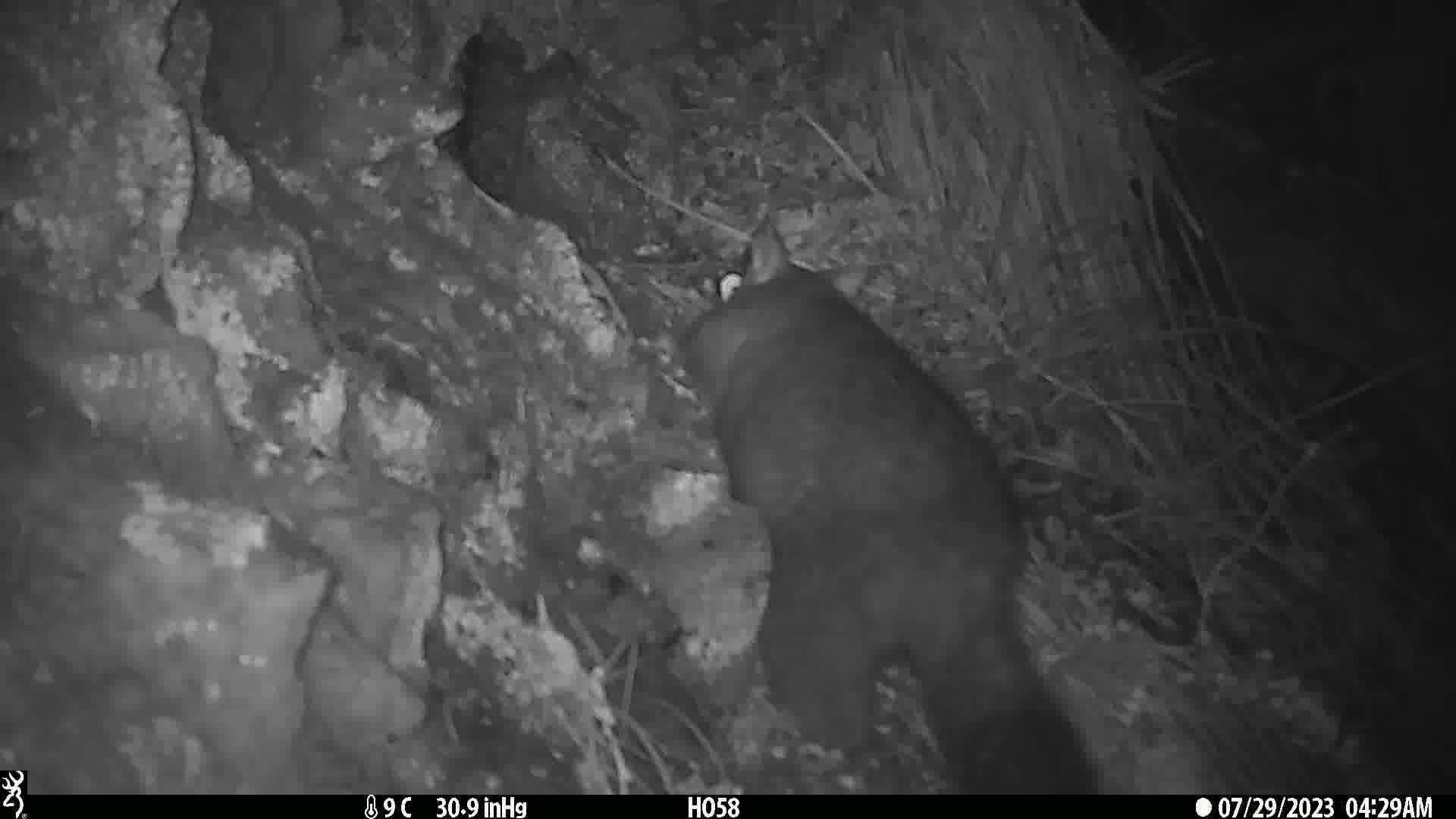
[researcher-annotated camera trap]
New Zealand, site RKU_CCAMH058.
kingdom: Animalia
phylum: Chordata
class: Mammalia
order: Diprotodontia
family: Phalangeridae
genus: Trichosurus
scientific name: Trichosurus vulpecula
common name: common brushtail possum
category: possum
Possum (common brushtail possum) (Trichosurus vulpecula).